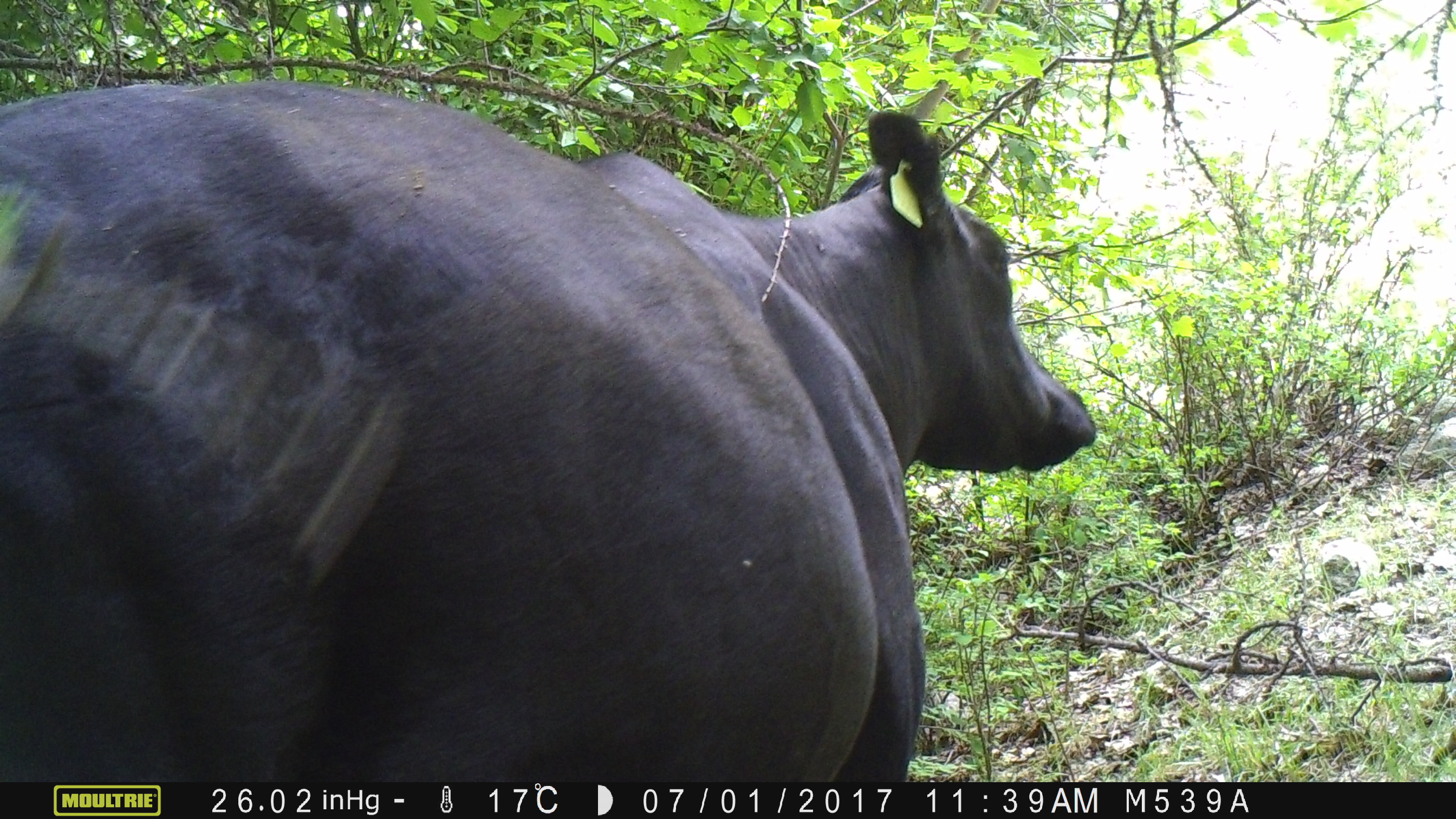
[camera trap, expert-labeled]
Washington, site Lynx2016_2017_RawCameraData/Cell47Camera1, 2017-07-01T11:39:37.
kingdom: Animalia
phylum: Chordata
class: Mammalia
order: Artiodactyla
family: Bovidae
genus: Bos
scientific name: Bos taurus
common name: domestic cattle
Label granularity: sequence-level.